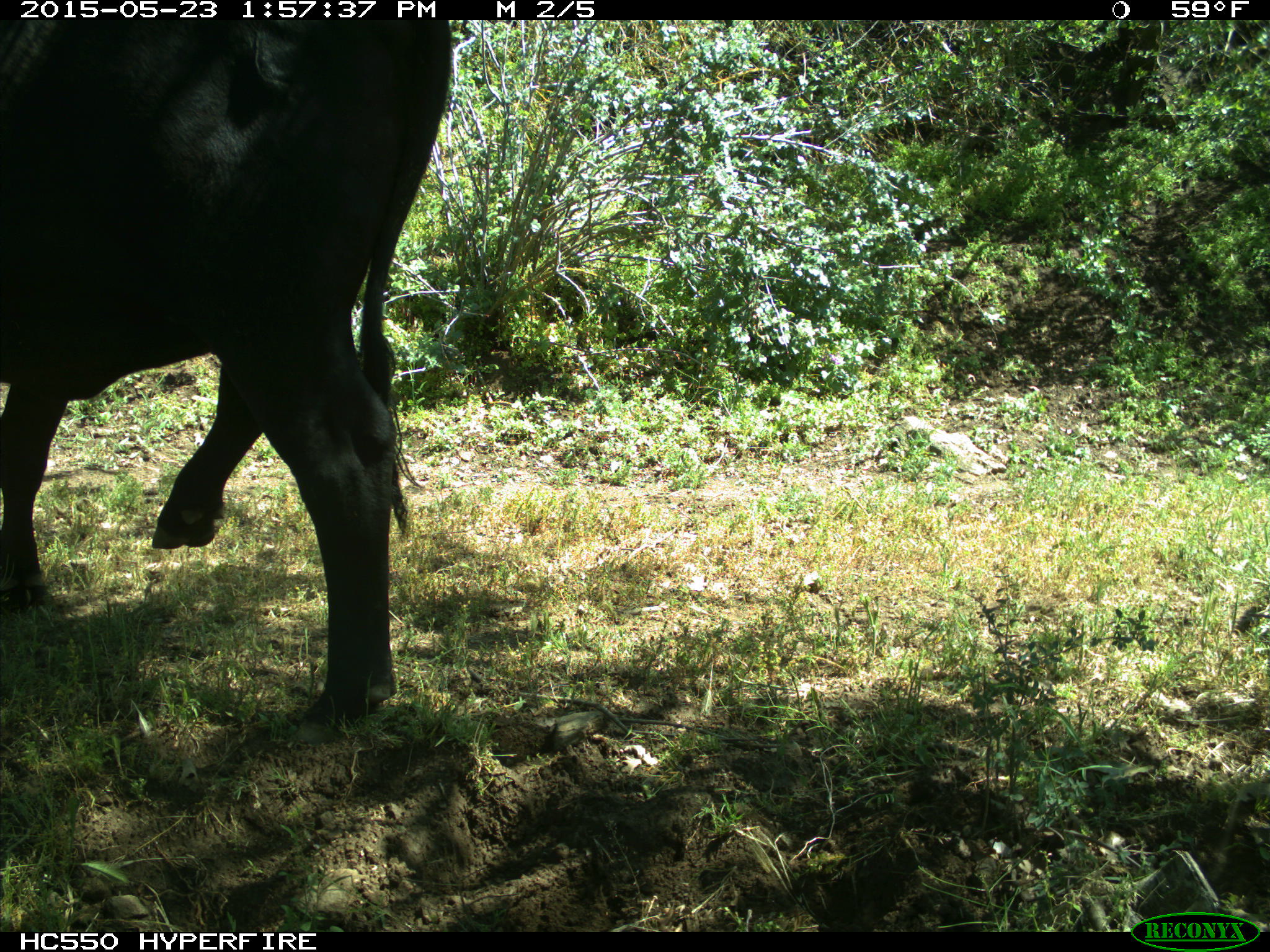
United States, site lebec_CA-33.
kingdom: Animalia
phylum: Chordata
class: Mammalia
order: Artiodactyla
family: Bovidae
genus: Bos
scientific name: Bos taurus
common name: domestic cow